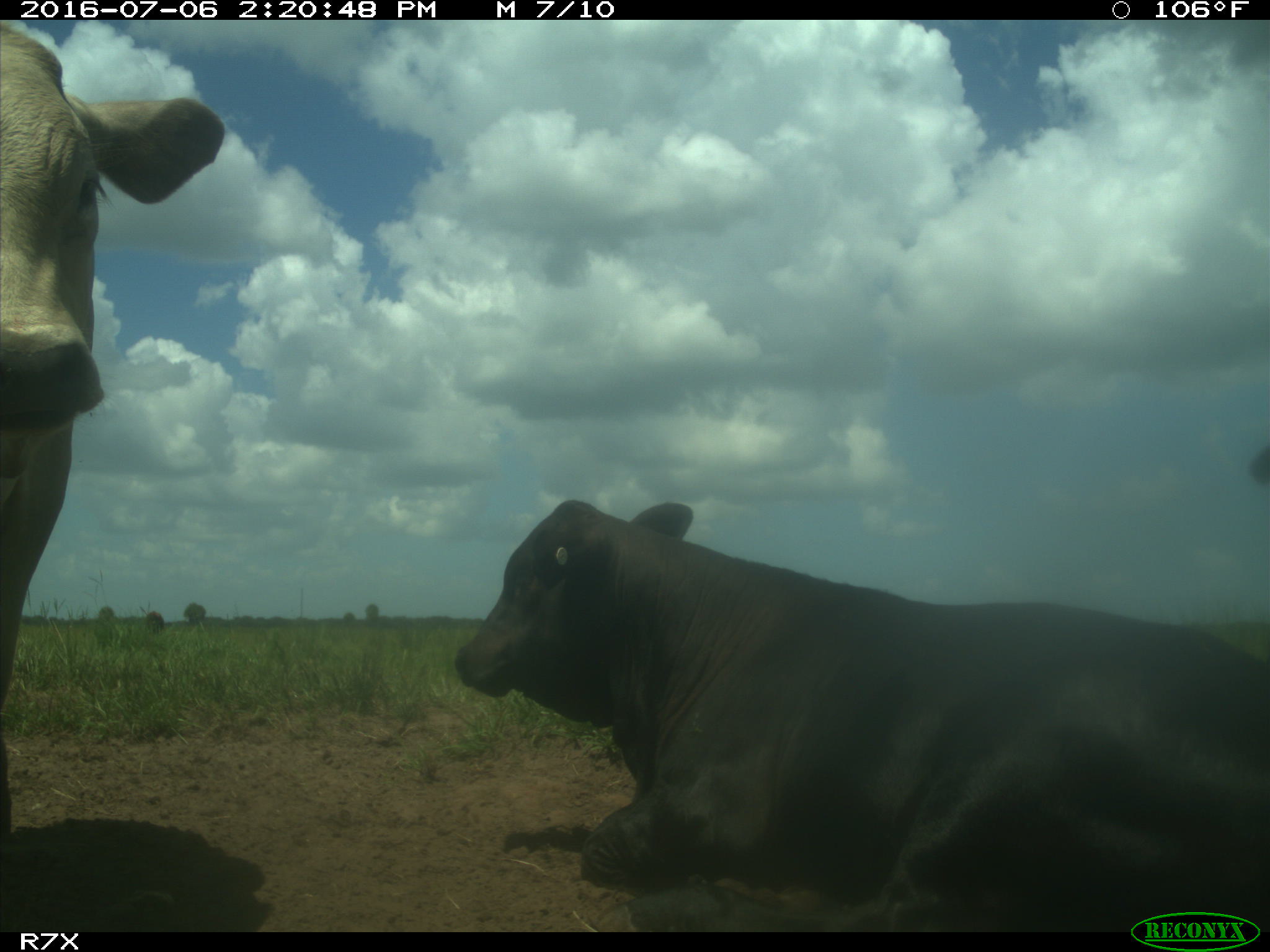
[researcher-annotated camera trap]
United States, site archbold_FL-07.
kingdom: Animalia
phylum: Chordata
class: Mammalia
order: Artiodactyla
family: Bovidae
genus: Bos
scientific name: Bos taurus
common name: domestic cow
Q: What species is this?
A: Bos taurus (domestic cow).